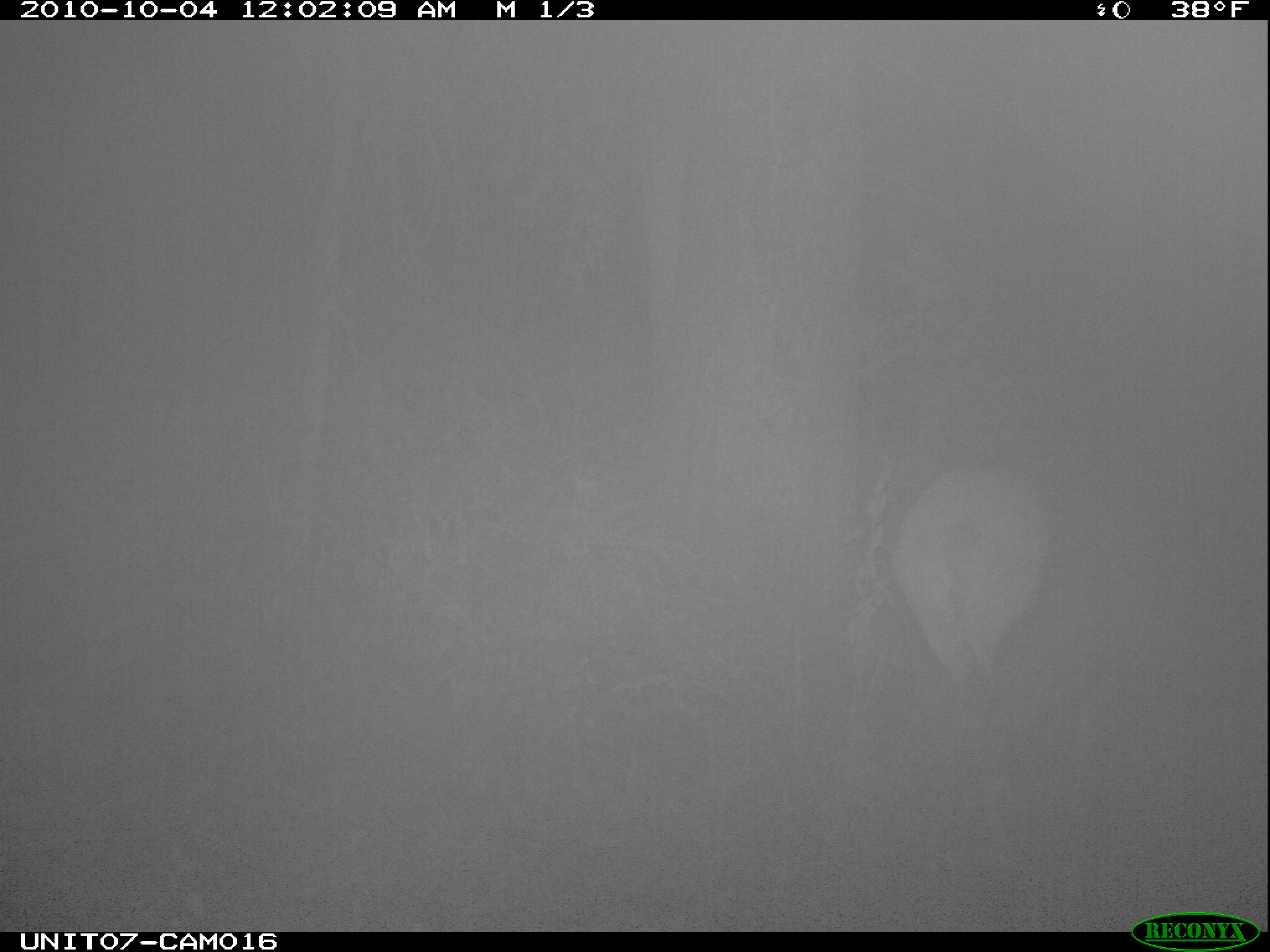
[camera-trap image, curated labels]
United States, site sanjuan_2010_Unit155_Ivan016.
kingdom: Animalia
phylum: Chordata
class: Mammalia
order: Artiodactyla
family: Cervidae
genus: Cervus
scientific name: Cervus elaphus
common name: red deer